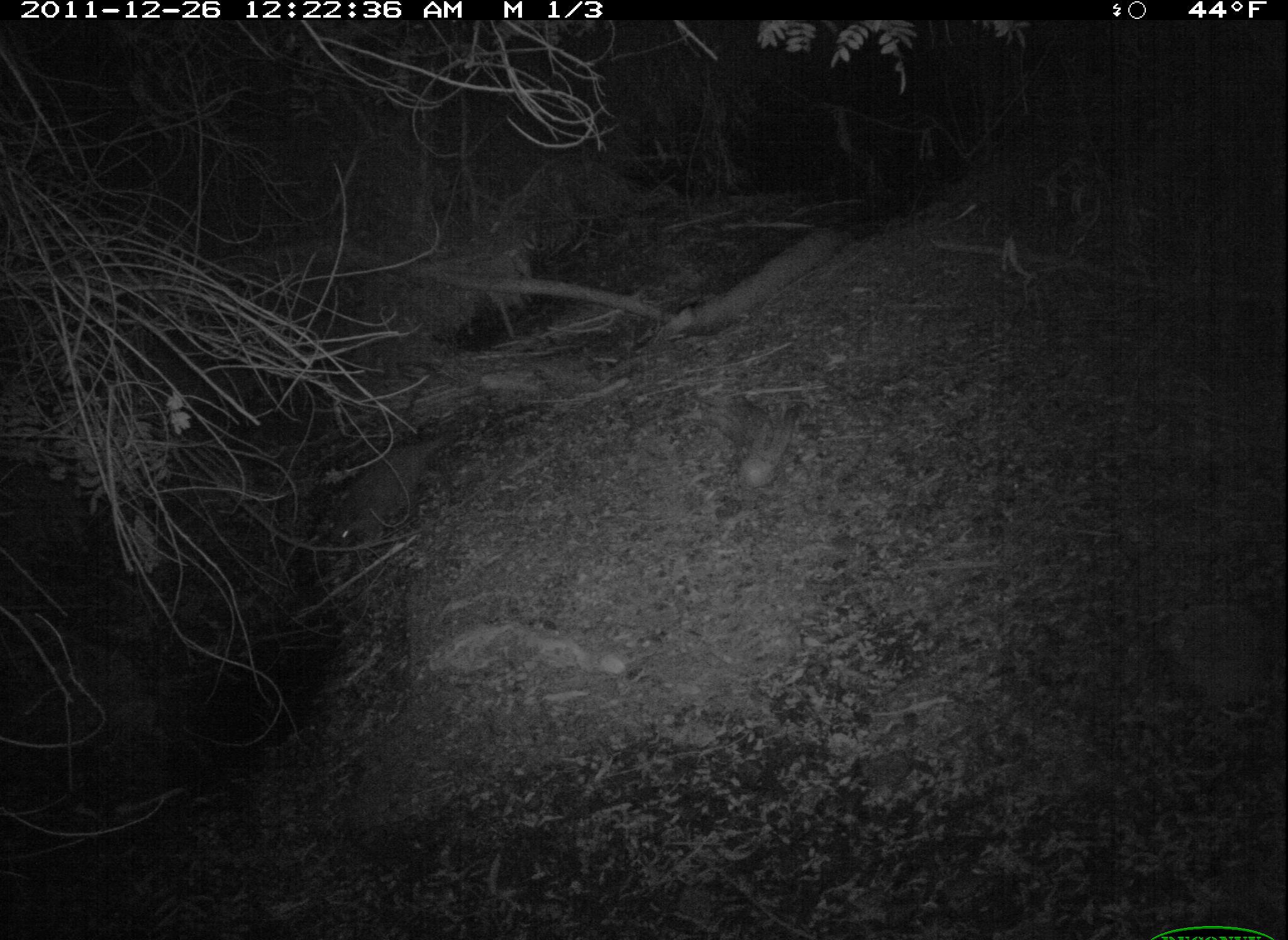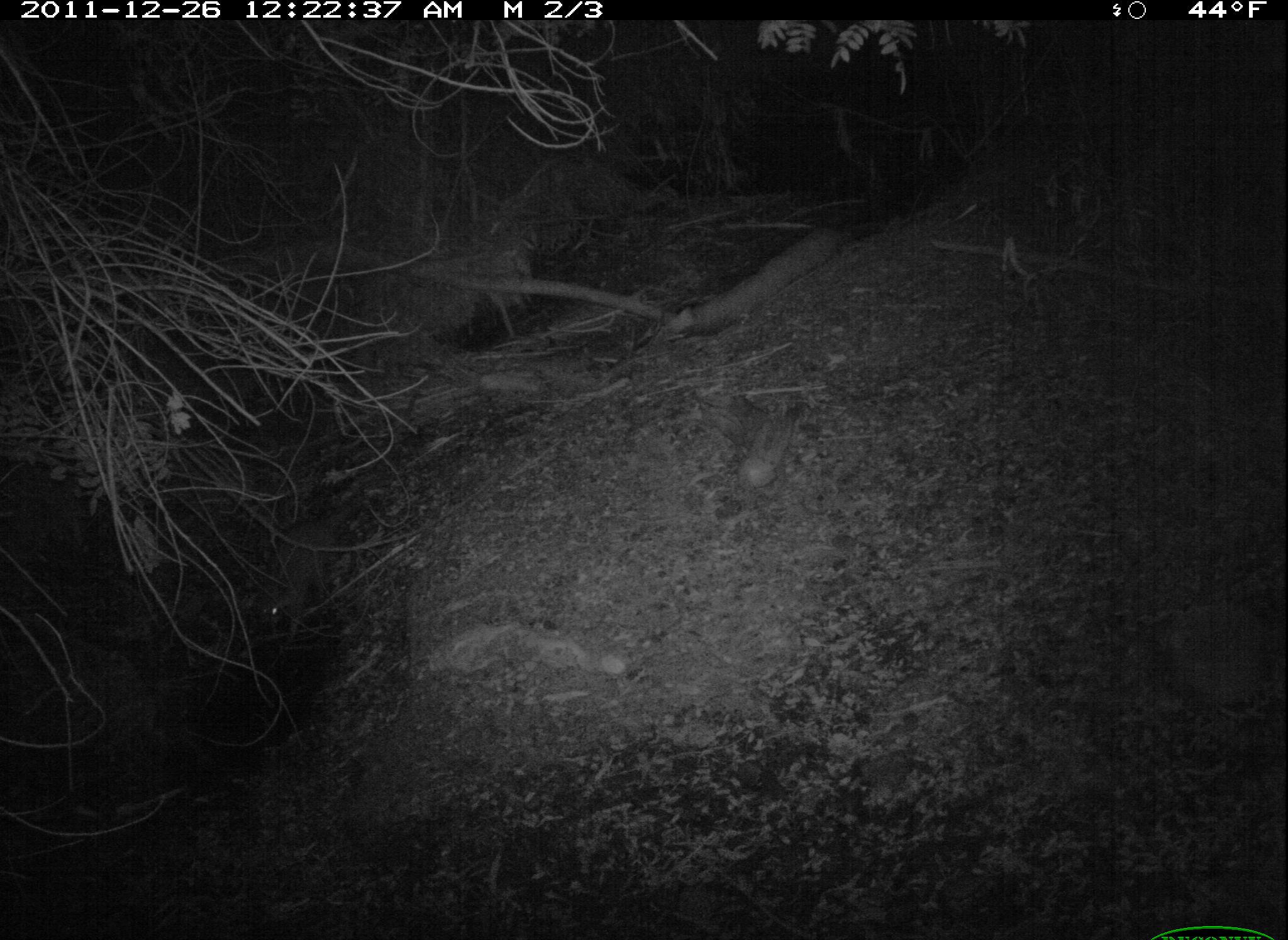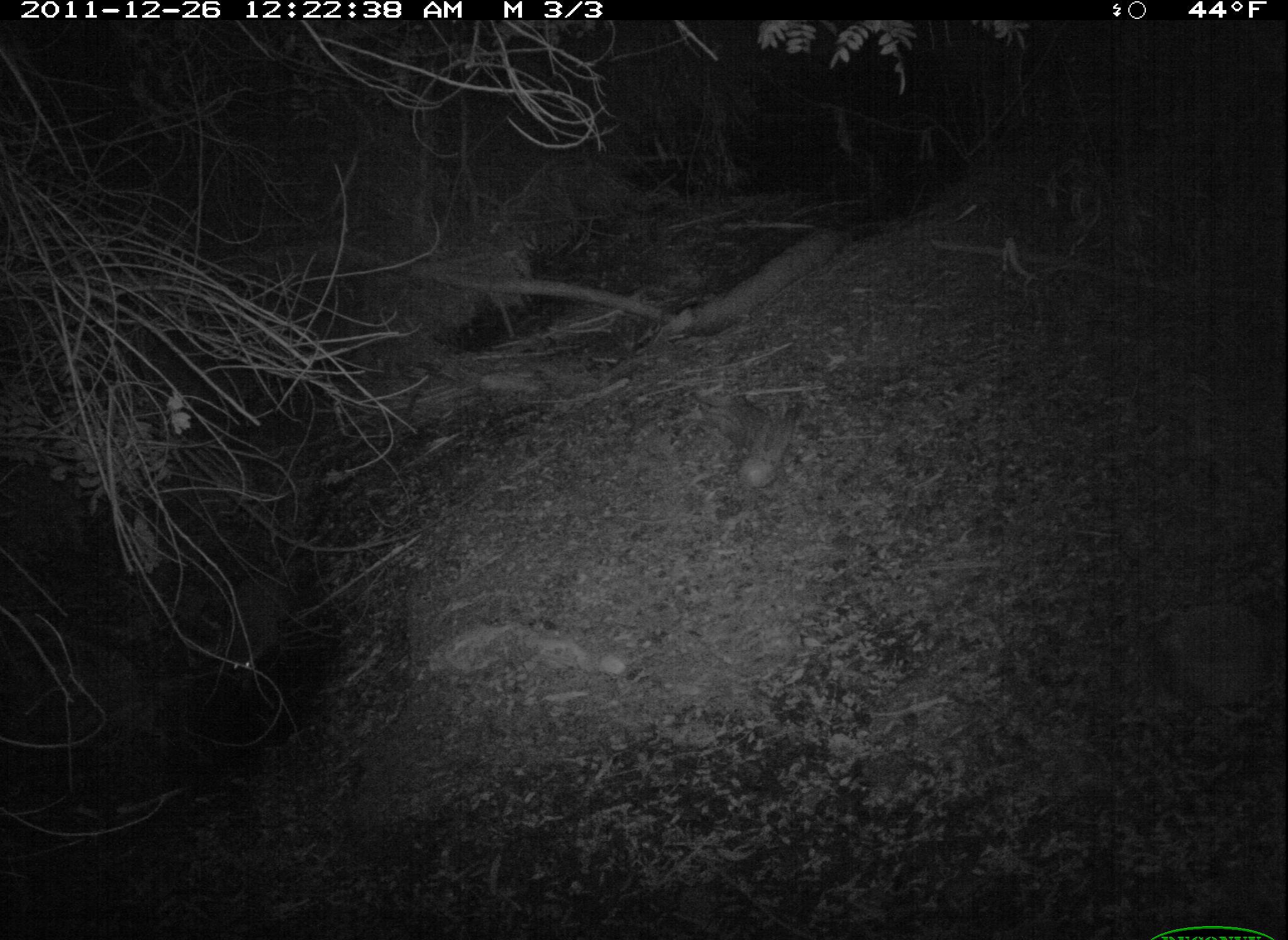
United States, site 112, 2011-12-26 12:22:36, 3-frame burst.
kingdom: Animalia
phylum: Chordata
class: Mammalia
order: Carnivora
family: Procyonidae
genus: Procyon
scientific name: Procyon lotor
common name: raccoon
Raccoon (Procyon lotor).